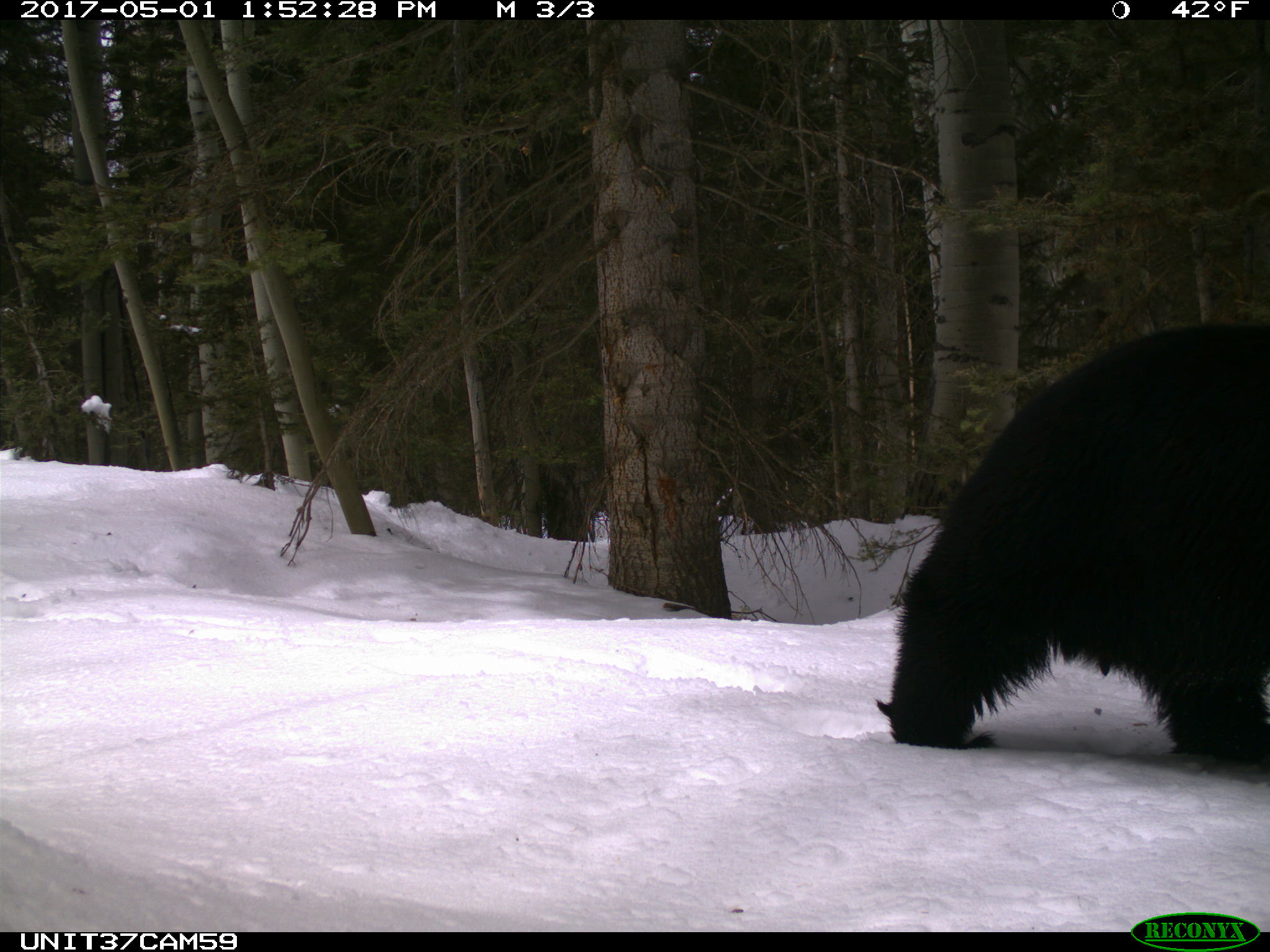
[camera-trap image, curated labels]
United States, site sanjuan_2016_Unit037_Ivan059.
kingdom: Animalia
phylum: Chordata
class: Mammalia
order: Carnivora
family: Ursidae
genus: Ursus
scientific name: Ursus americanus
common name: american black bear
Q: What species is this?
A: Ursus americanus (american black bear).